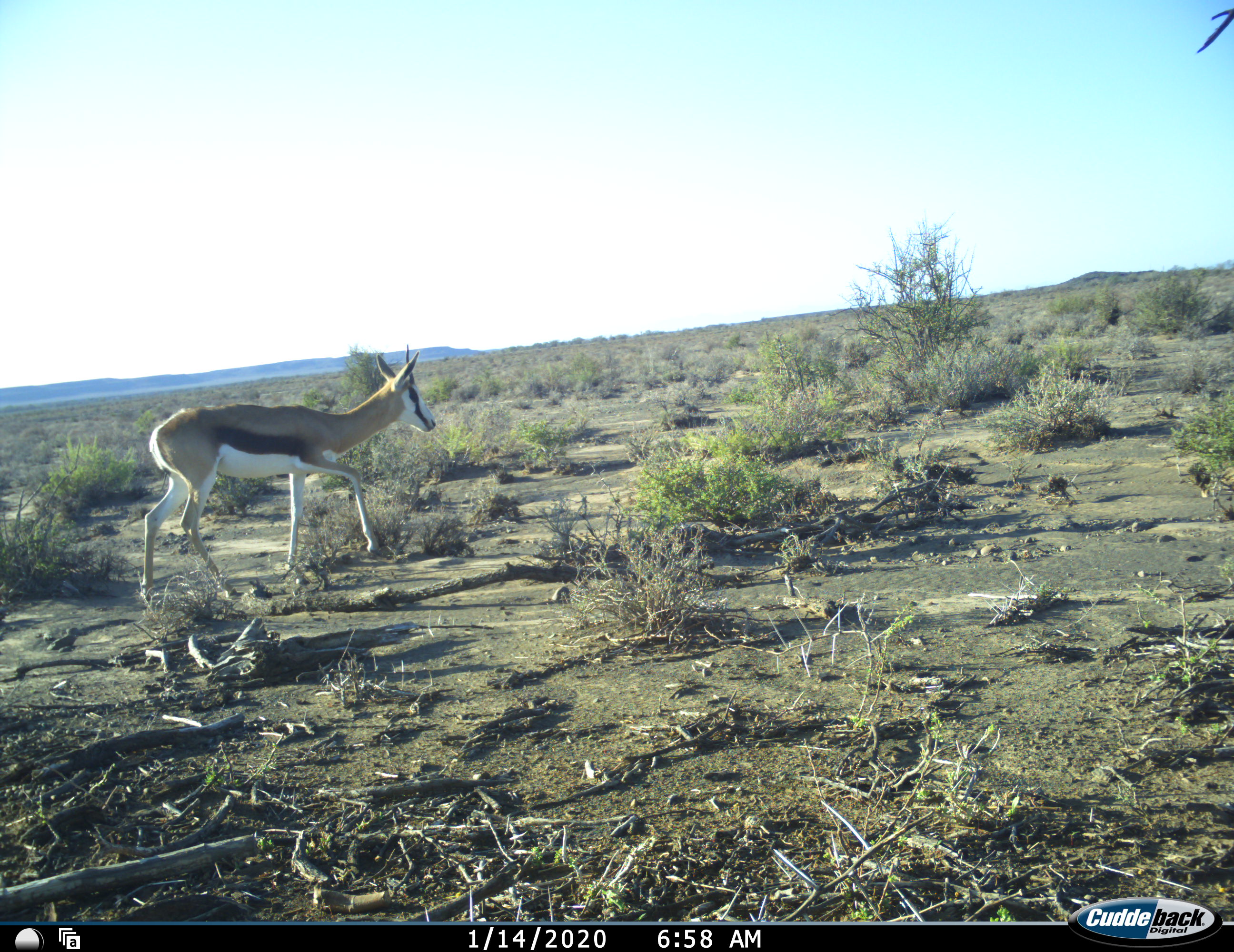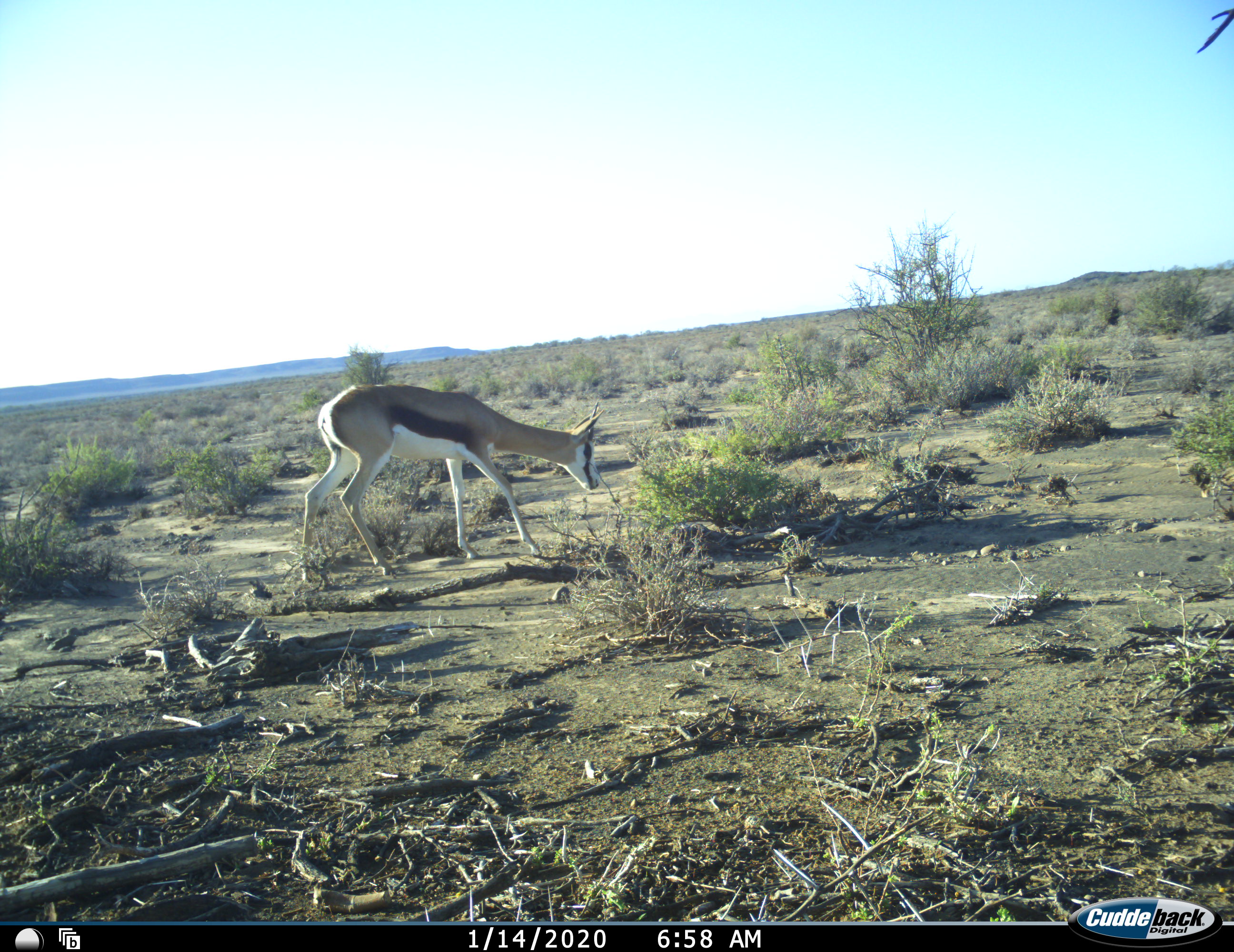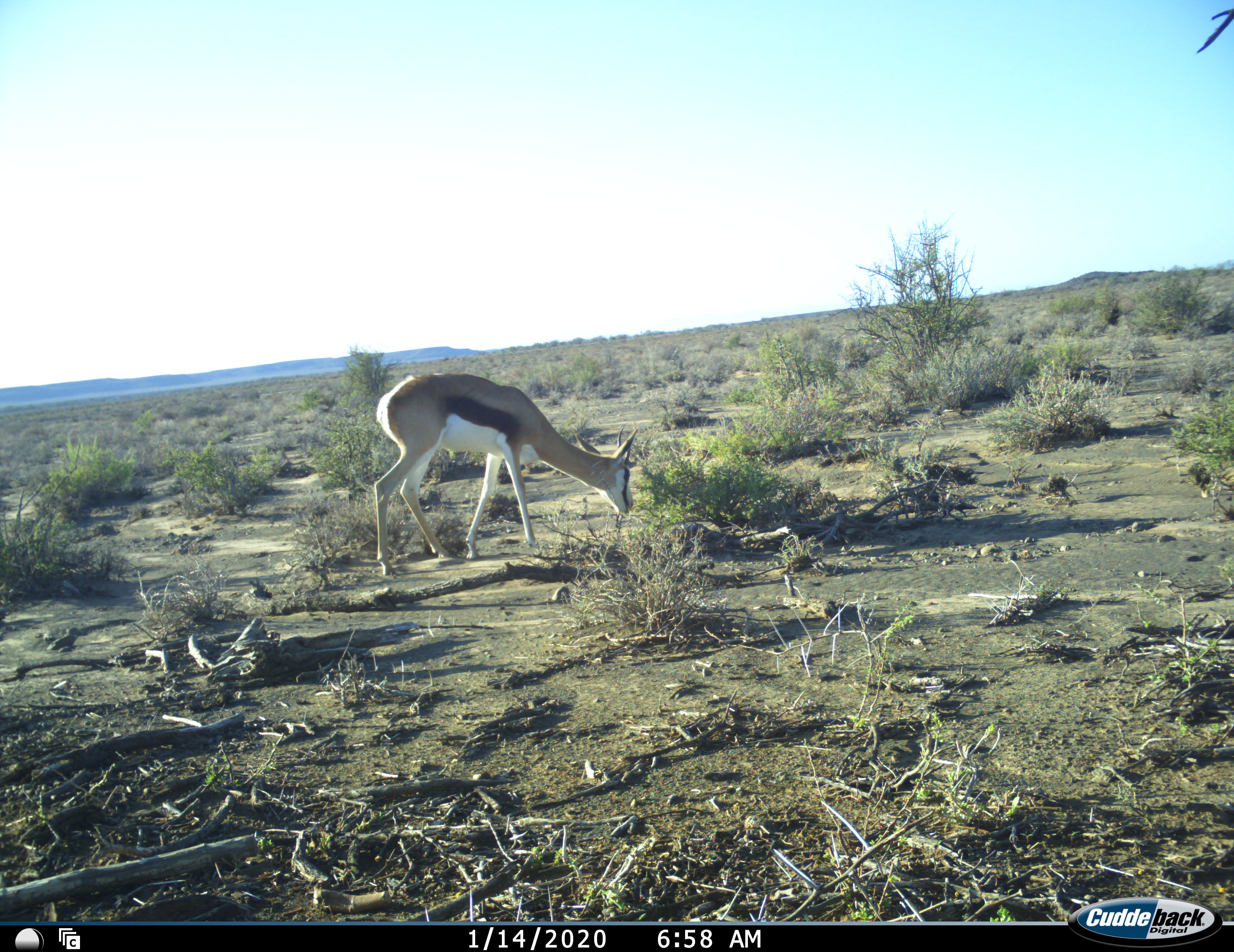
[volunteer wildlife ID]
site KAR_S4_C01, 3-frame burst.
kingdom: Animalia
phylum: Chordata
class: Mammalia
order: Artiodactyla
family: Bovidae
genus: Antidorcas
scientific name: Antidorcas marsupialis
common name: springbok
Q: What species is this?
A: Springbok (Antidorcas marsupialis).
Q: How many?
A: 1.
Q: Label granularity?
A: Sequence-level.